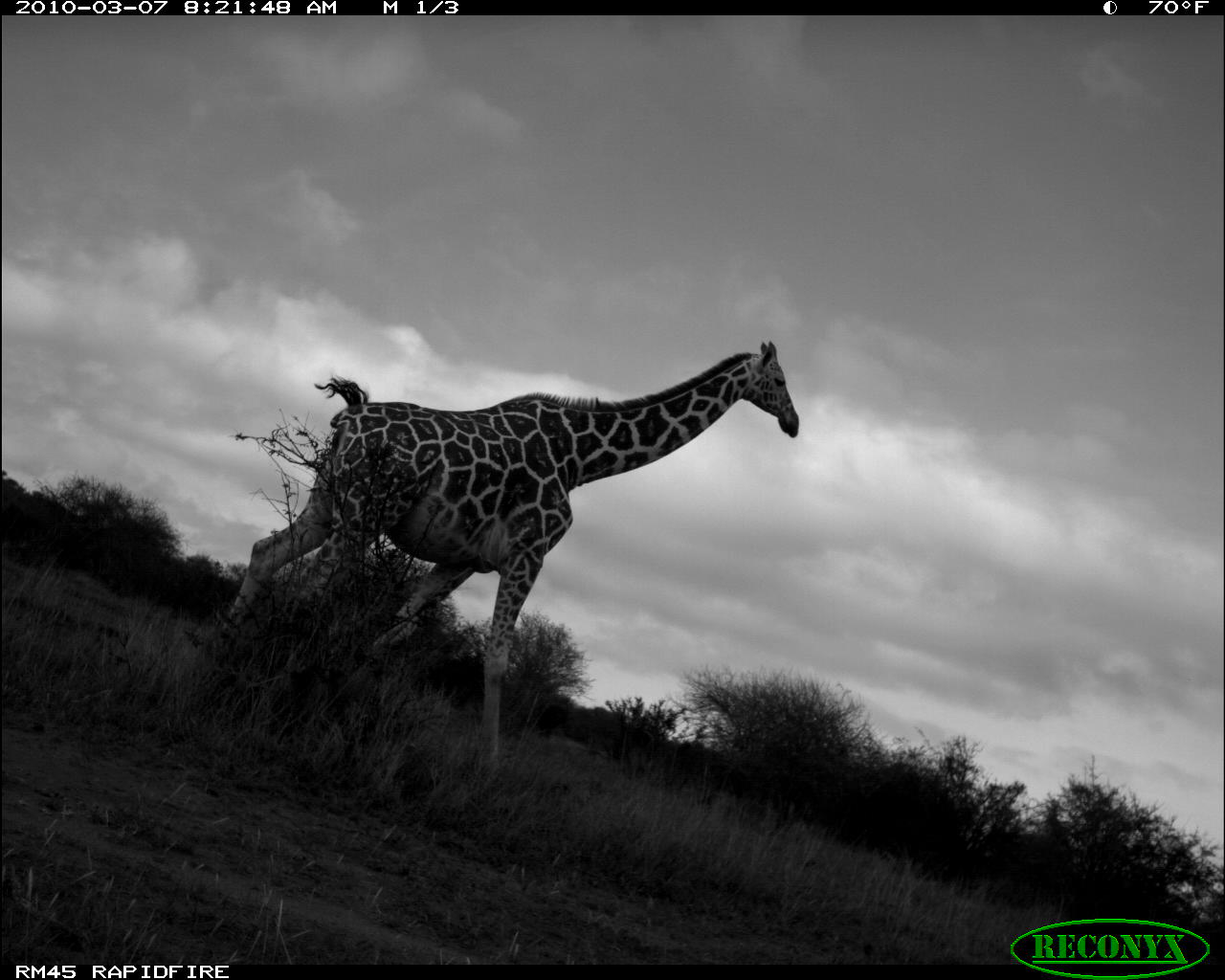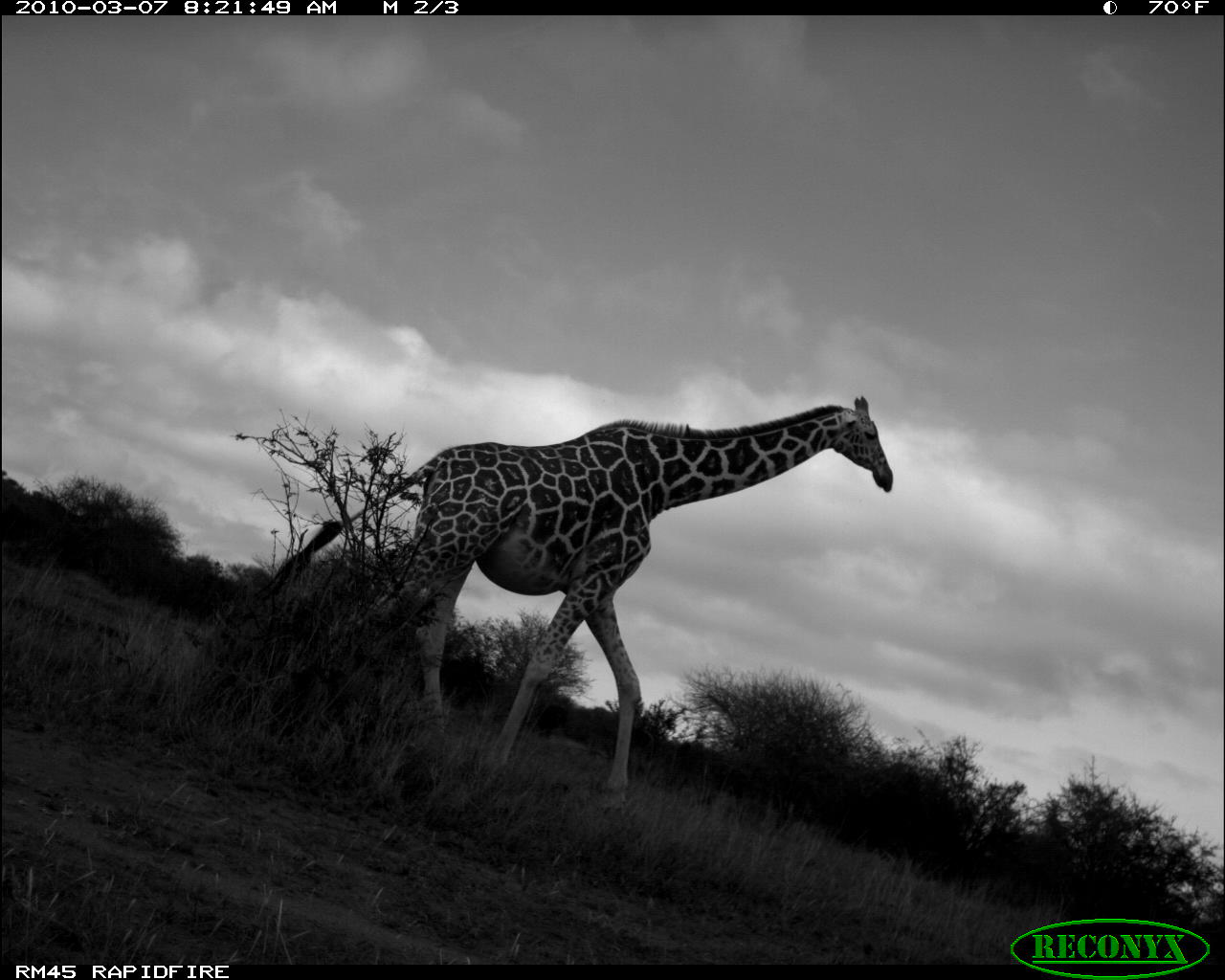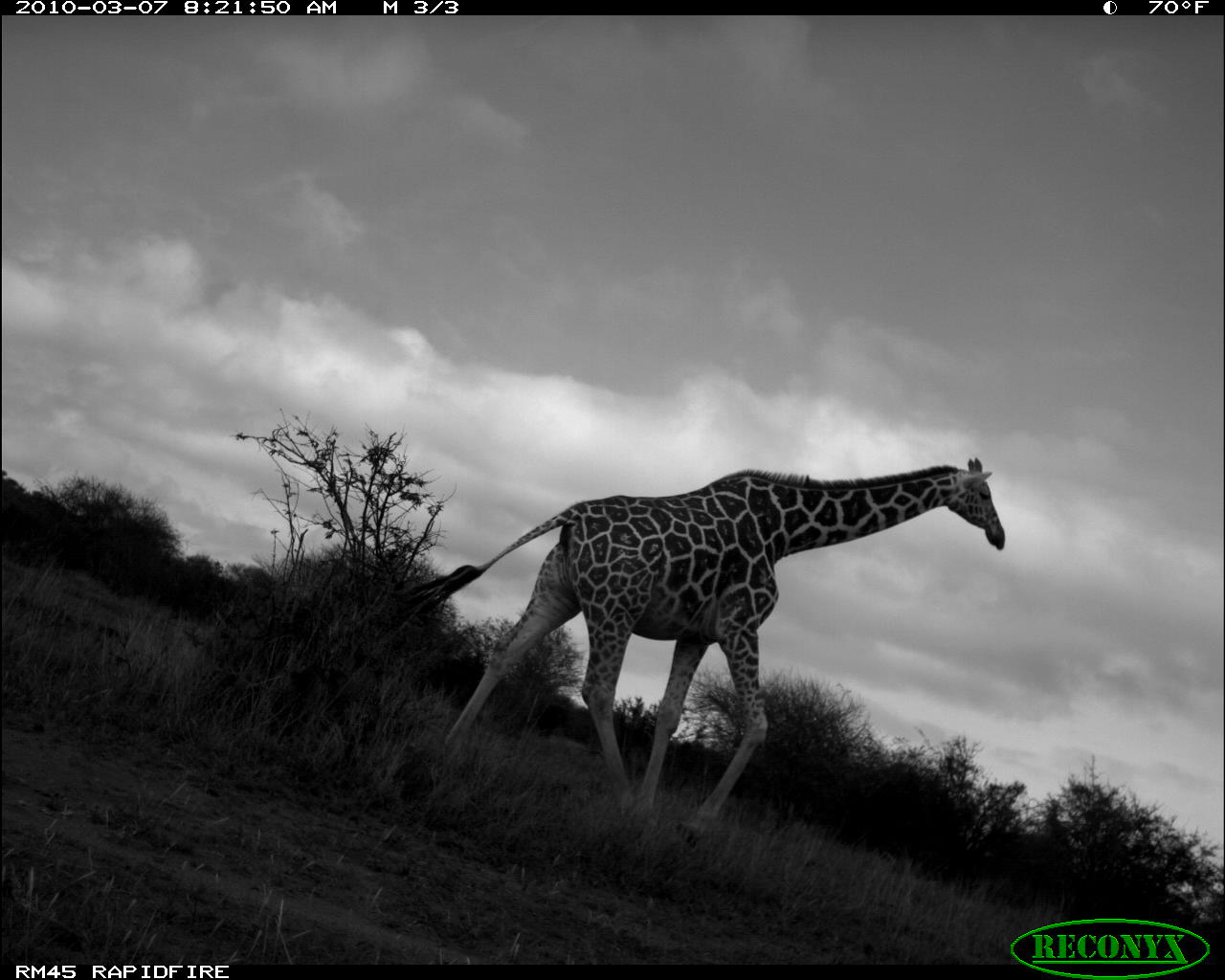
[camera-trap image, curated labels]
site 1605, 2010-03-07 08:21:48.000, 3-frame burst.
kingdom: Animalia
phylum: Chordata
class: Mammalia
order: Artiodactyla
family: Giraffidae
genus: Giraffa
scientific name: Giraffa camelopardalis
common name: giraffe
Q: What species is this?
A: Giraffa camelopardalis (giraffe).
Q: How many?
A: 1.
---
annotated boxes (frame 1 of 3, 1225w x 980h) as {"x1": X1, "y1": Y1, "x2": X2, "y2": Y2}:
giraffa camelopardalis: {"x1": 211, "y1": 339, "x2": 800, "y2": 771}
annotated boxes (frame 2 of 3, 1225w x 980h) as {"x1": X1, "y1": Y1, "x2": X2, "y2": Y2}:
giraffa camelopardalis: {"x1": 248, "y1": 395, "x2": 893, "y2": 816}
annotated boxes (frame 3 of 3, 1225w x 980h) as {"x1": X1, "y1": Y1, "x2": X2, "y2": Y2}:
giraffa camelopardalis: {"x1": 404, "y1": 454, "x2": 1008, "y2": 844}